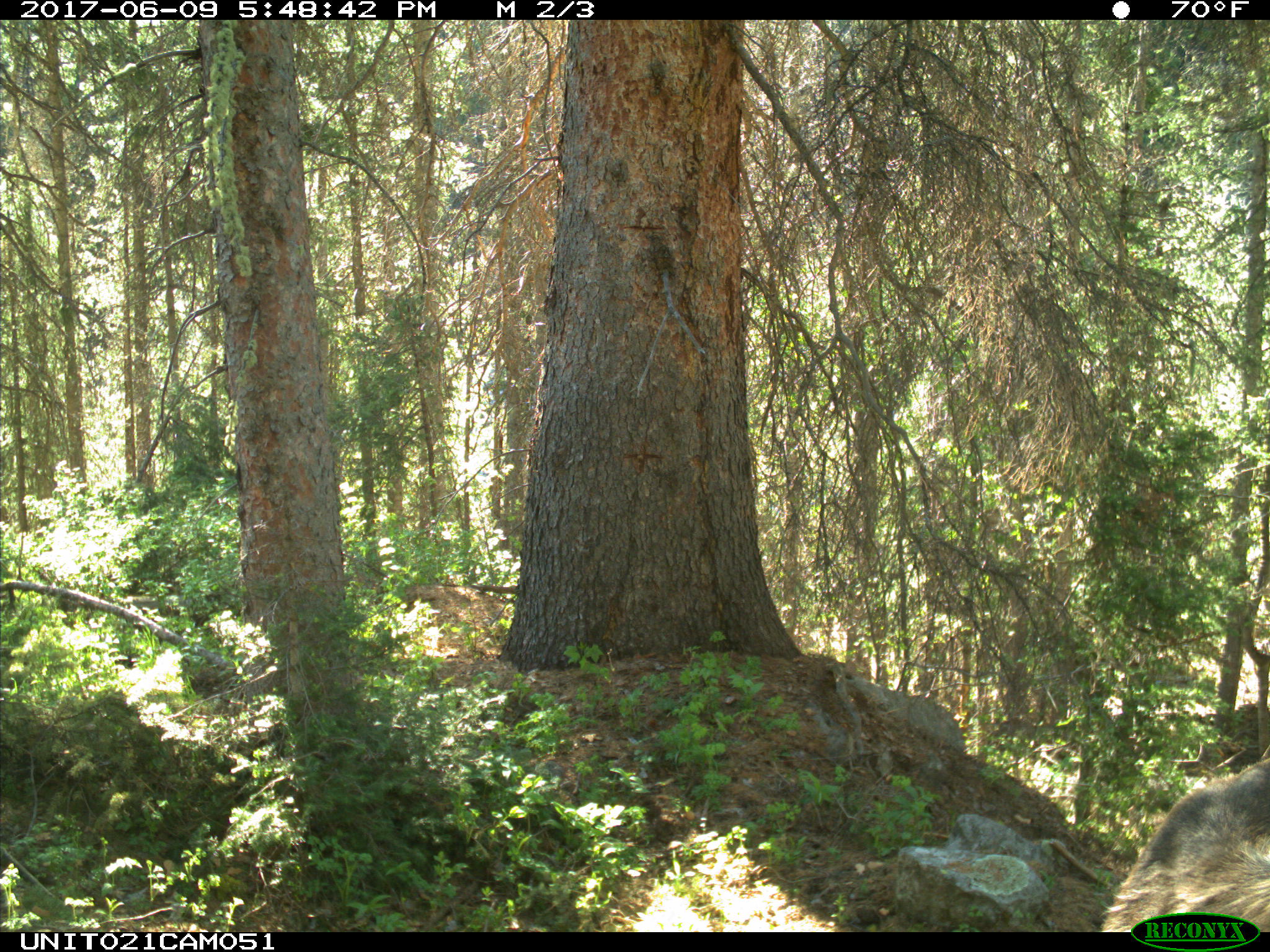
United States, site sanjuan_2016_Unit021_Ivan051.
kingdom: Animalia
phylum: Chordata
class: Mammalia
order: Artiodactyla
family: Cervidae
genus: Cervus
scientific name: Cervus elaphus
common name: red deer